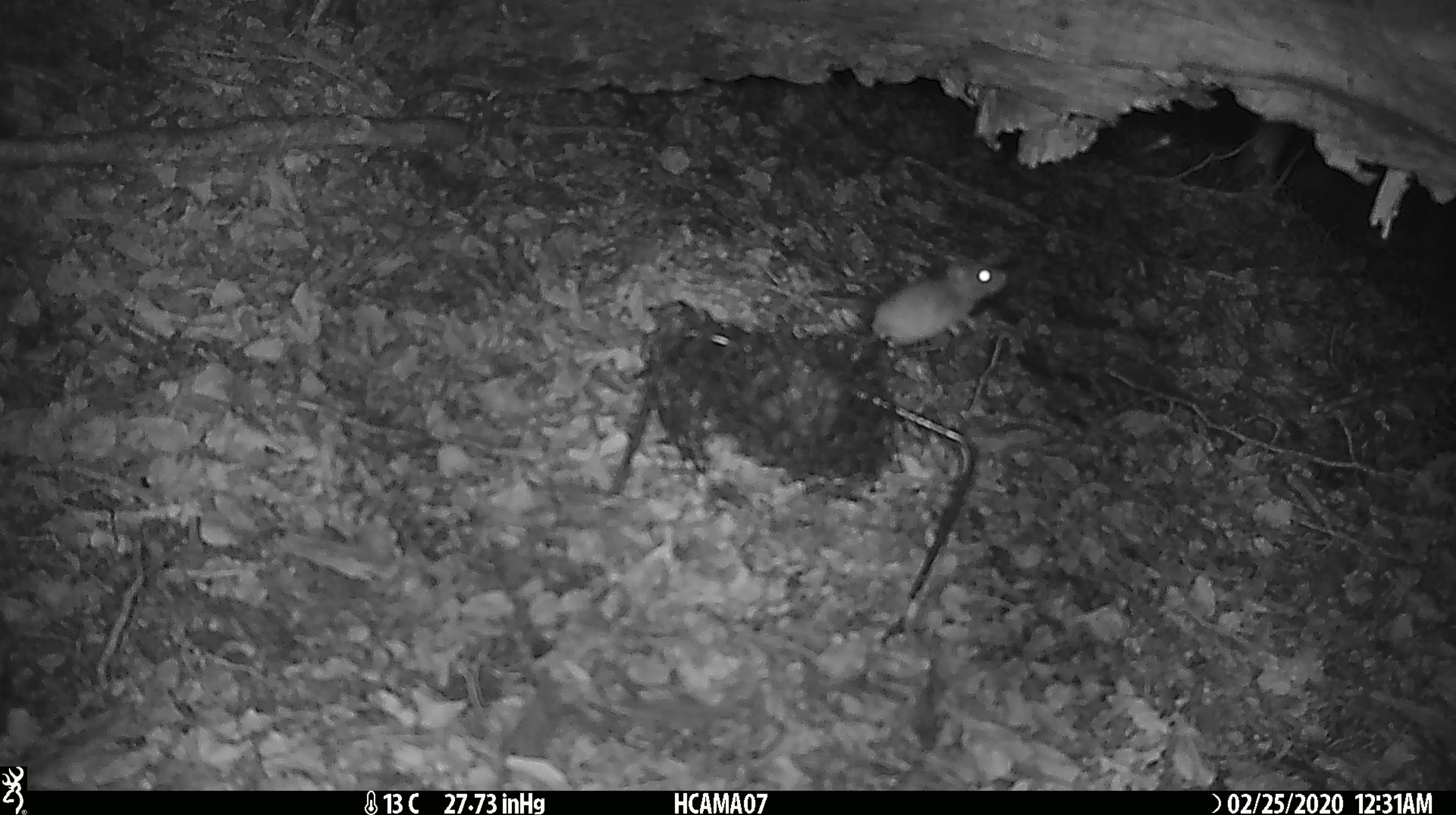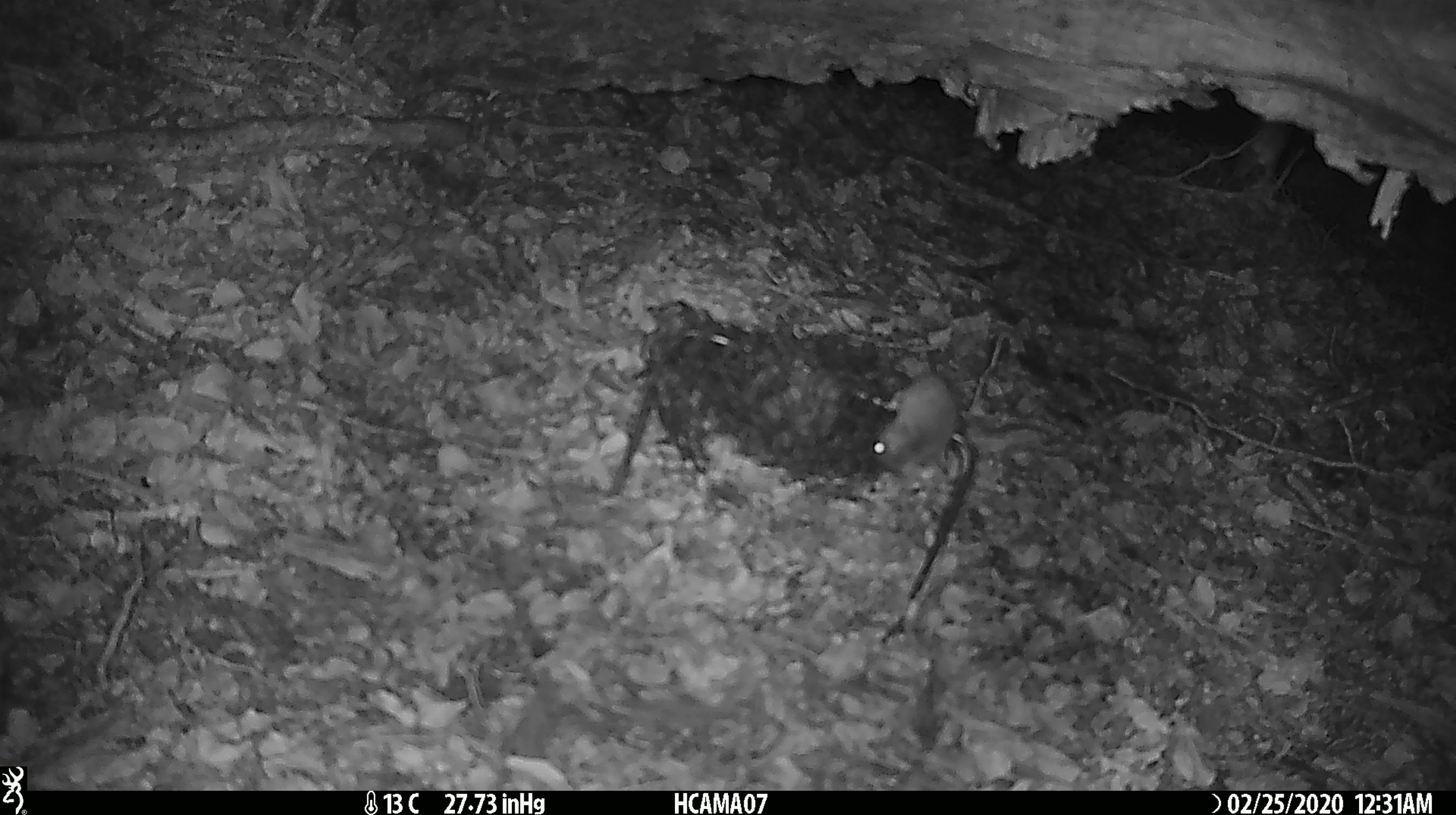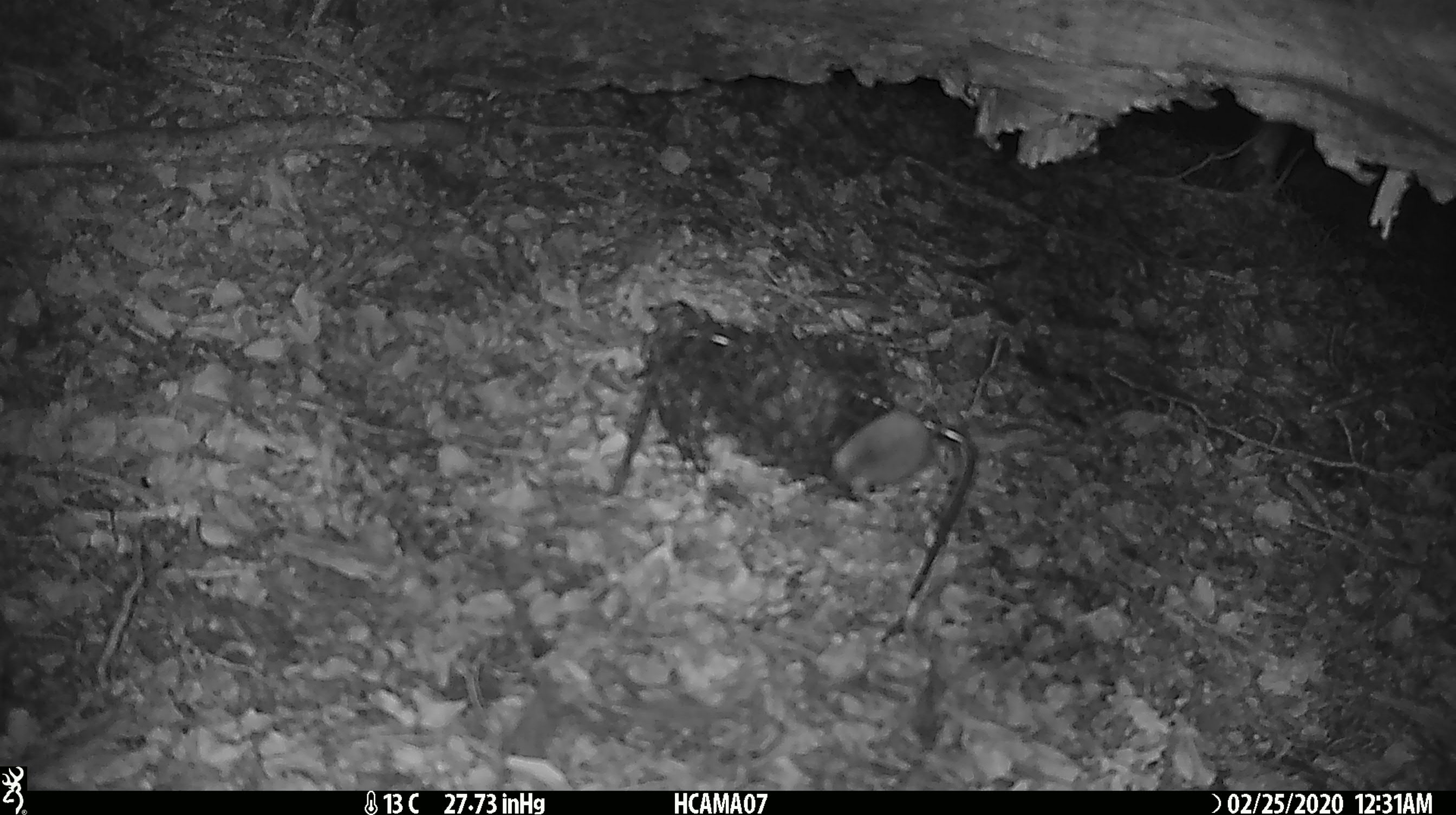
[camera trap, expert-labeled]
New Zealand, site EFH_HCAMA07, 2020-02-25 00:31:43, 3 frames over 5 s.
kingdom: Animalia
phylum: Chordata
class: Mammalia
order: Rodentia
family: Muridae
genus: Mus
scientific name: Mus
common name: mouse